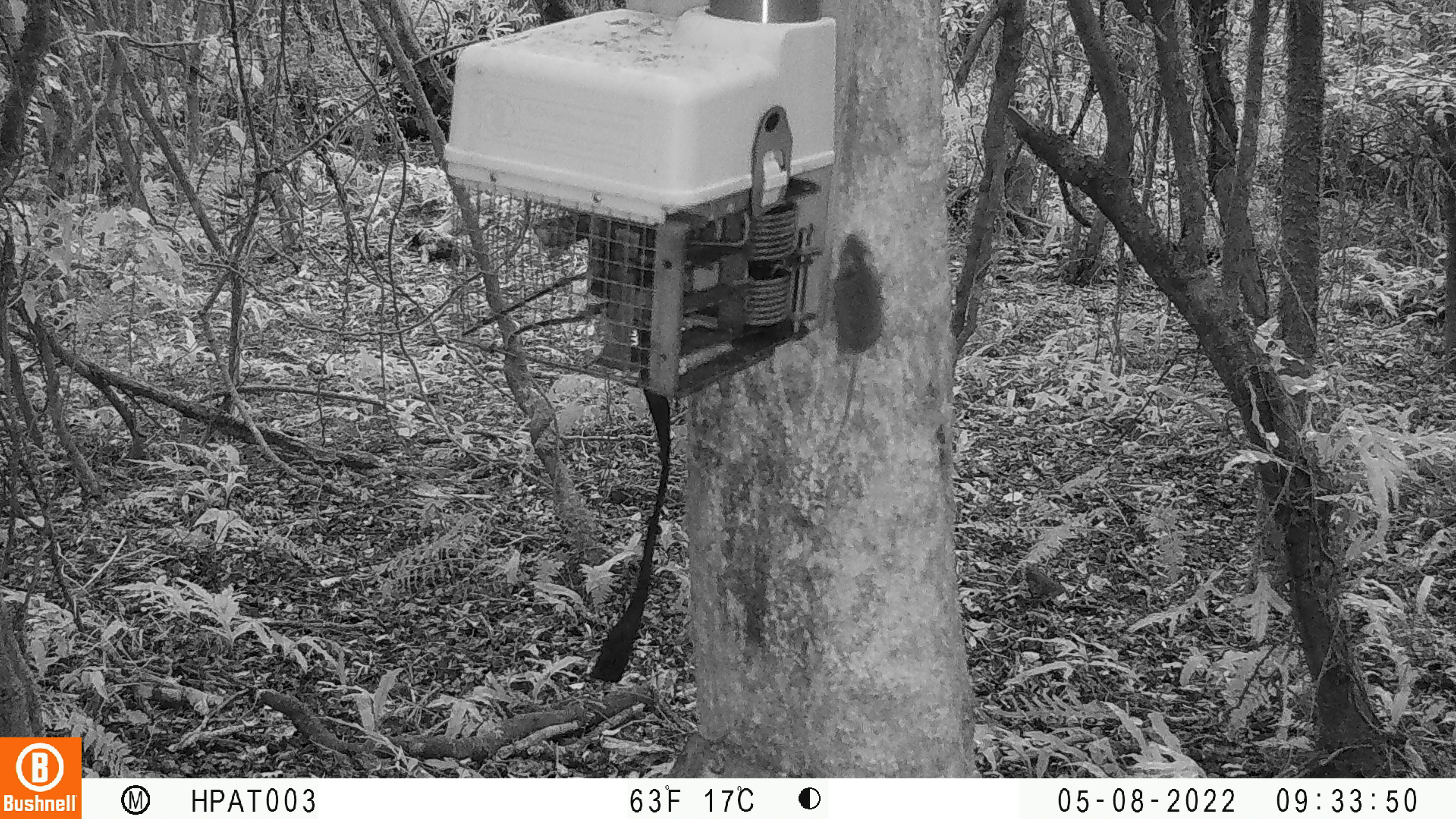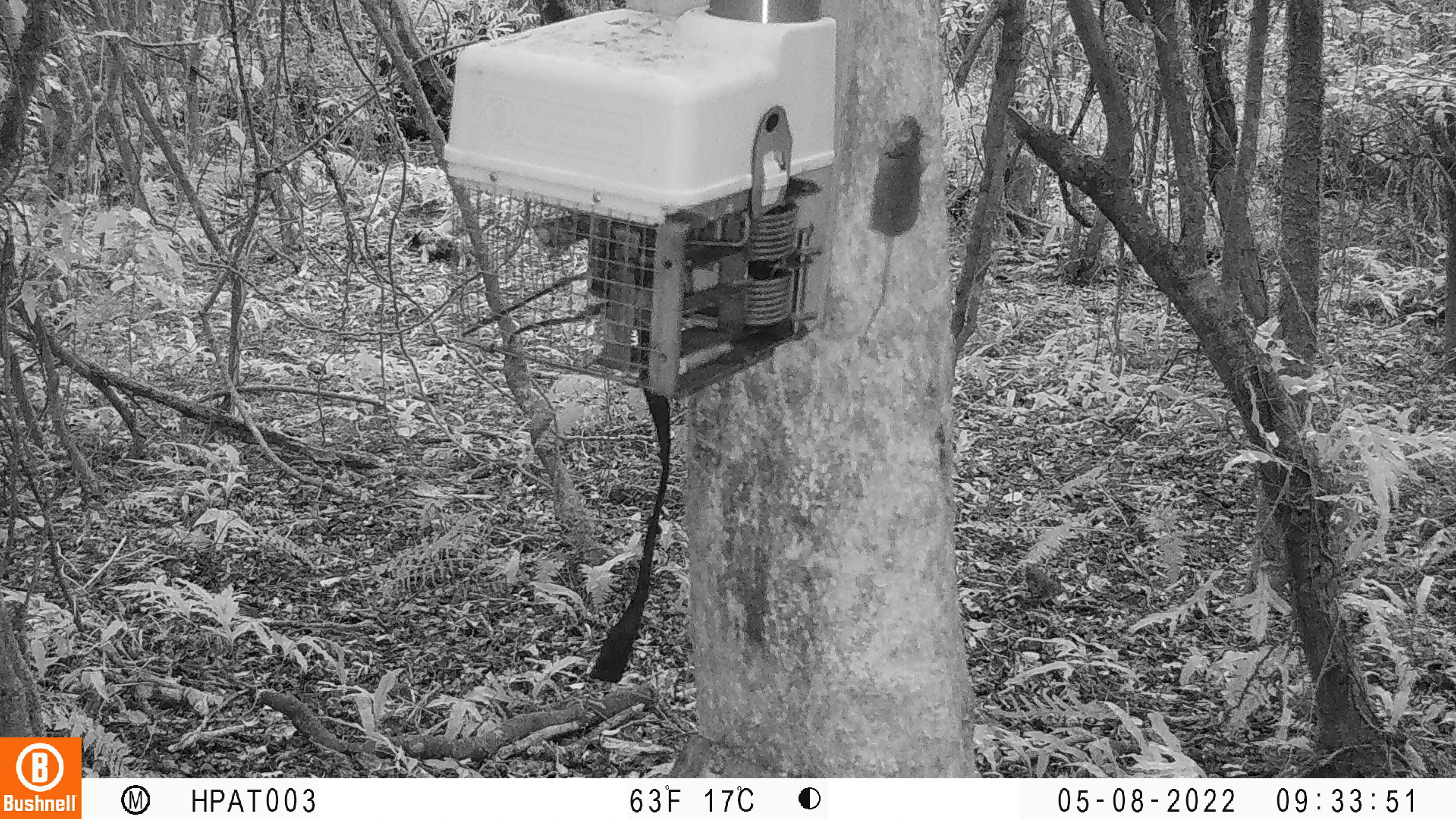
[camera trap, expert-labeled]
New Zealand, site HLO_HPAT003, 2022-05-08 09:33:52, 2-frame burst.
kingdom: Animalia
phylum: Chordata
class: Mammalia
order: Rodentia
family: Muridae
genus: Mus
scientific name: Mus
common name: mouse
Mouse (Mus).